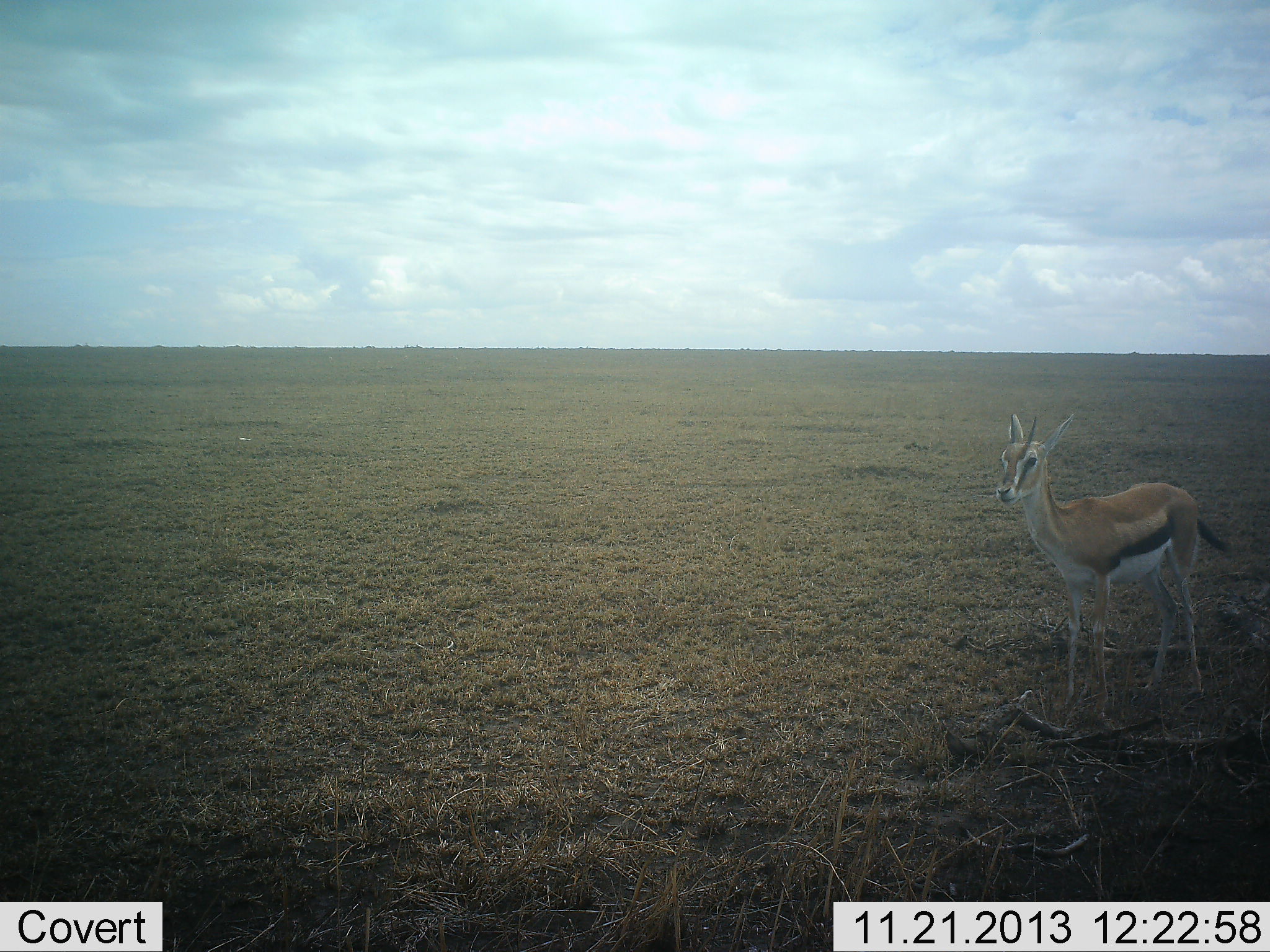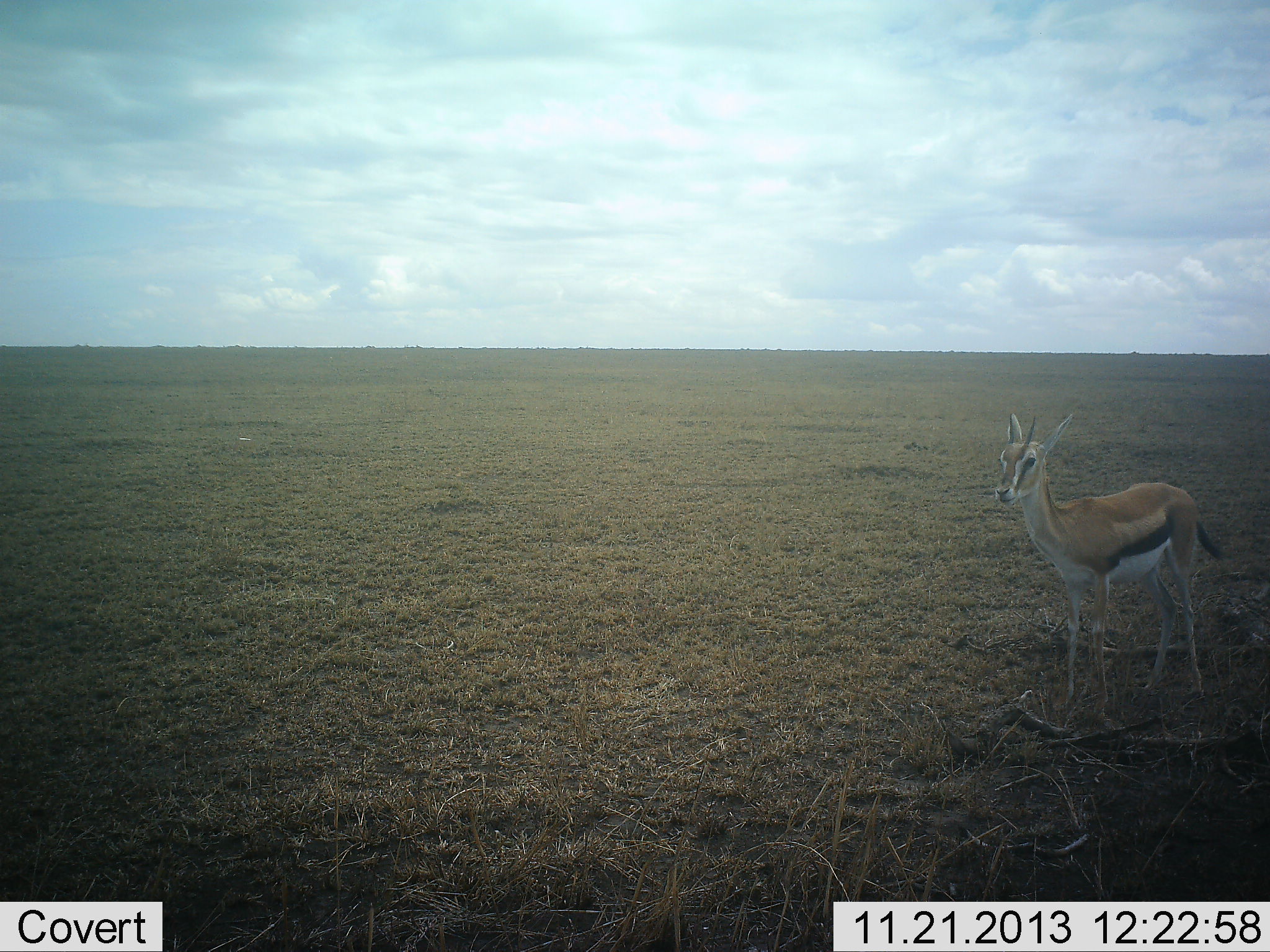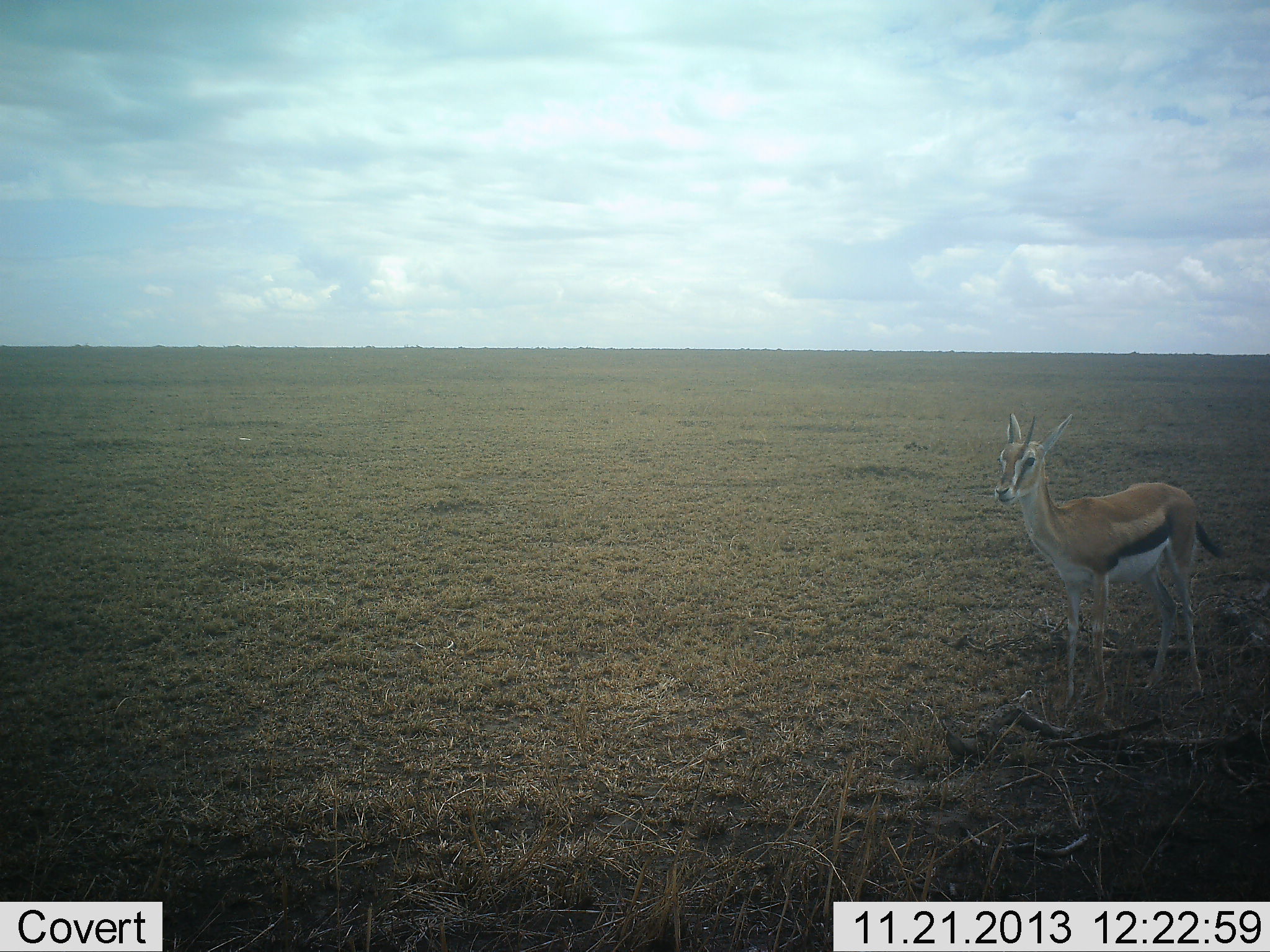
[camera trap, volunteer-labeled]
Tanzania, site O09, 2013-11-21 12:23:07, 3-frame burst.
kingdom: Animalia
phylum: Chordata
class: Mammalia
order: Artiodactyla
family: Bovidae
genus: Eudorcas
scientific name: Eudorcas thomsonii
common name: thomson's gazelle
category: gazellethomsons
Gazellethomsons (thomson's gazelle) (Eudorcas thomsonii), count 1. Behavior (volunteer vote fractions): standing 90%, resting 0%, moving 10%, interacting 0%. Young present (vote fraction): 0%. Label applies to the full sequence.